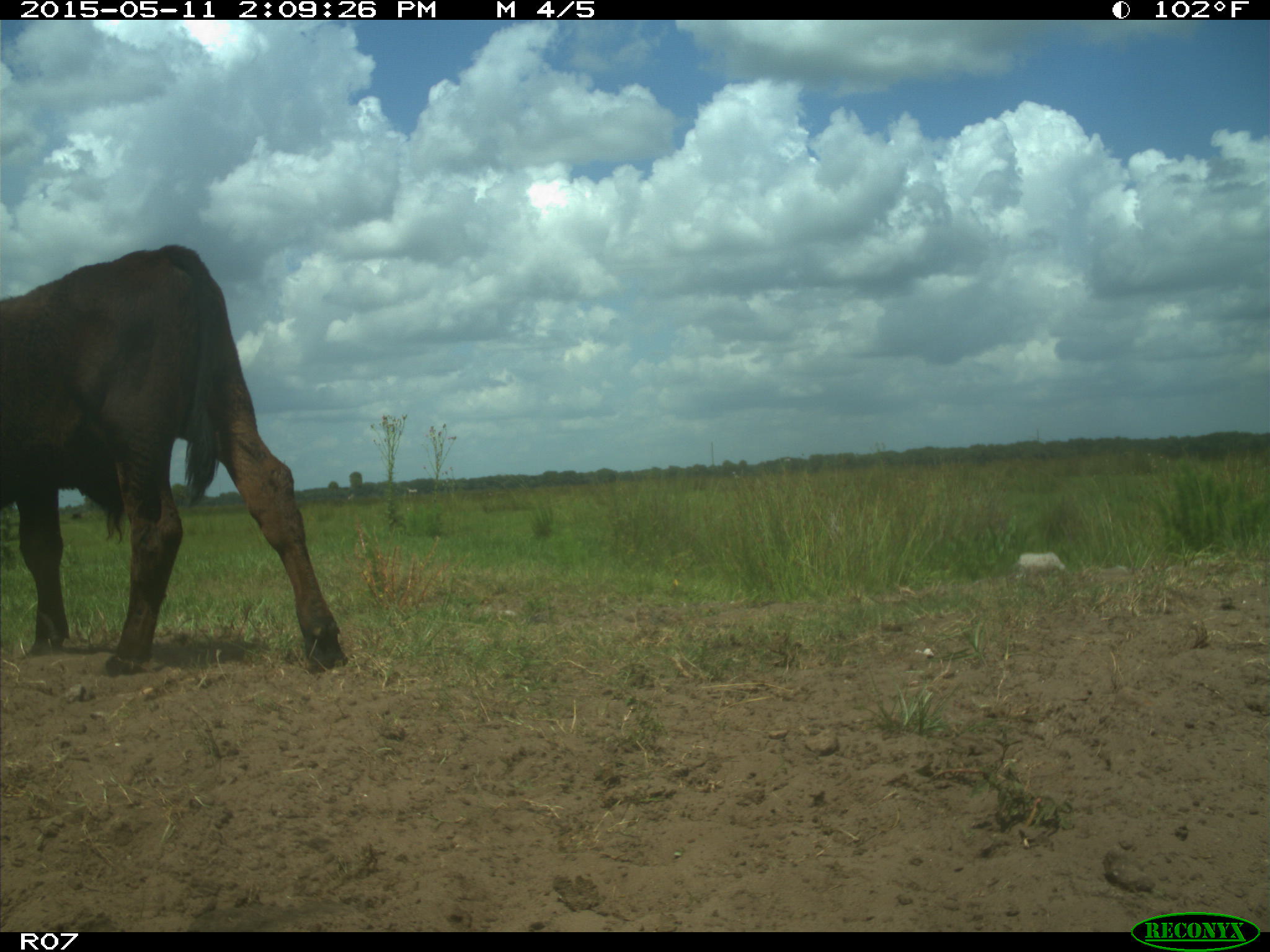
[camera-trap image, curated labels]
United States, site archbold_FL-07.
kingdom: Animalia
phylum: Chordata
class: Mammalia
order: Artiodactyla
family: Bovidae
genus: Bos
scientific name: Bos taurus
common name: domestic cow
Bos taurus (domestic cow).